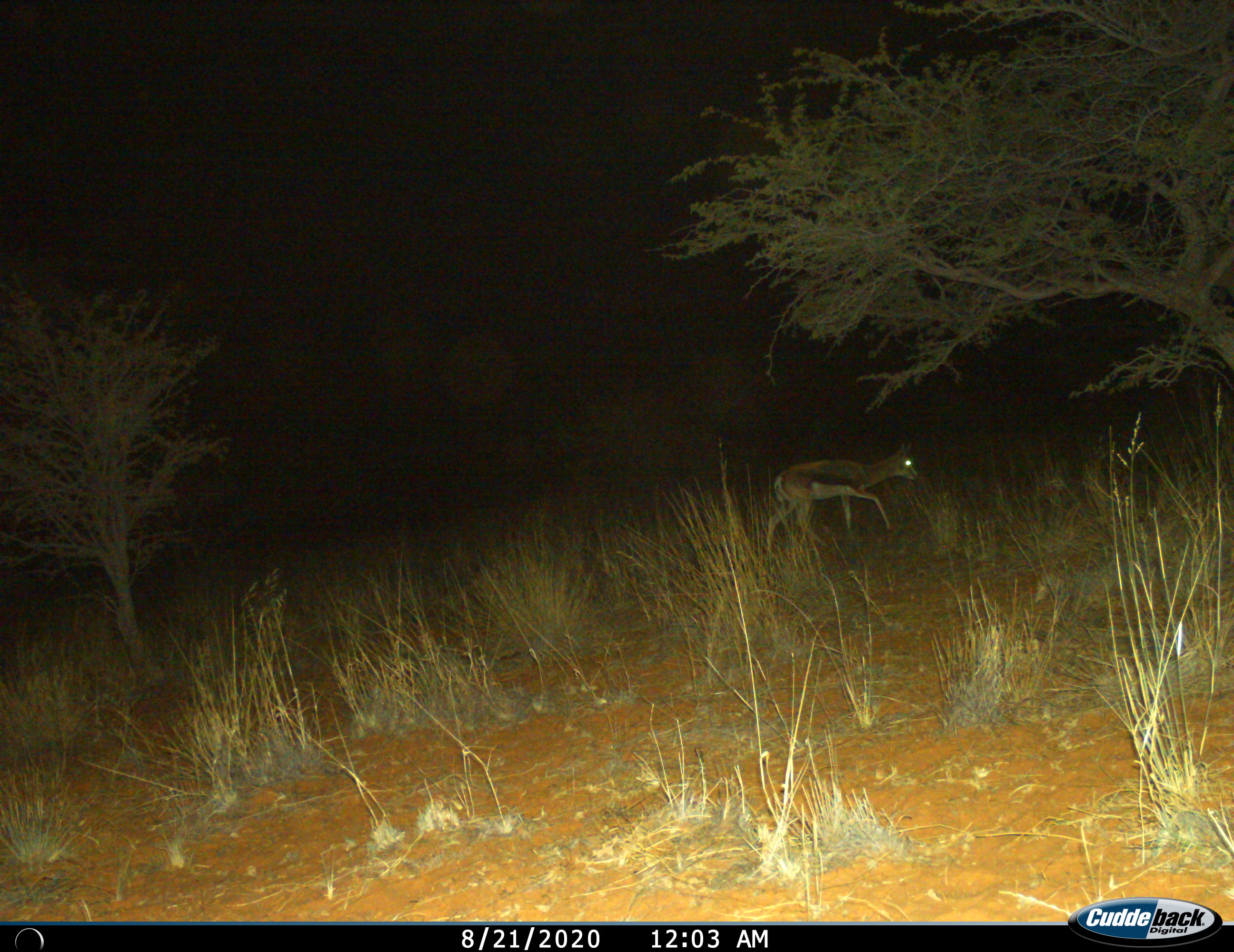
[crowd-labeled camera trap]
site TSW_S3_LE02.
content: unidentified animal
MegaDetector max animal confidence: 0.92